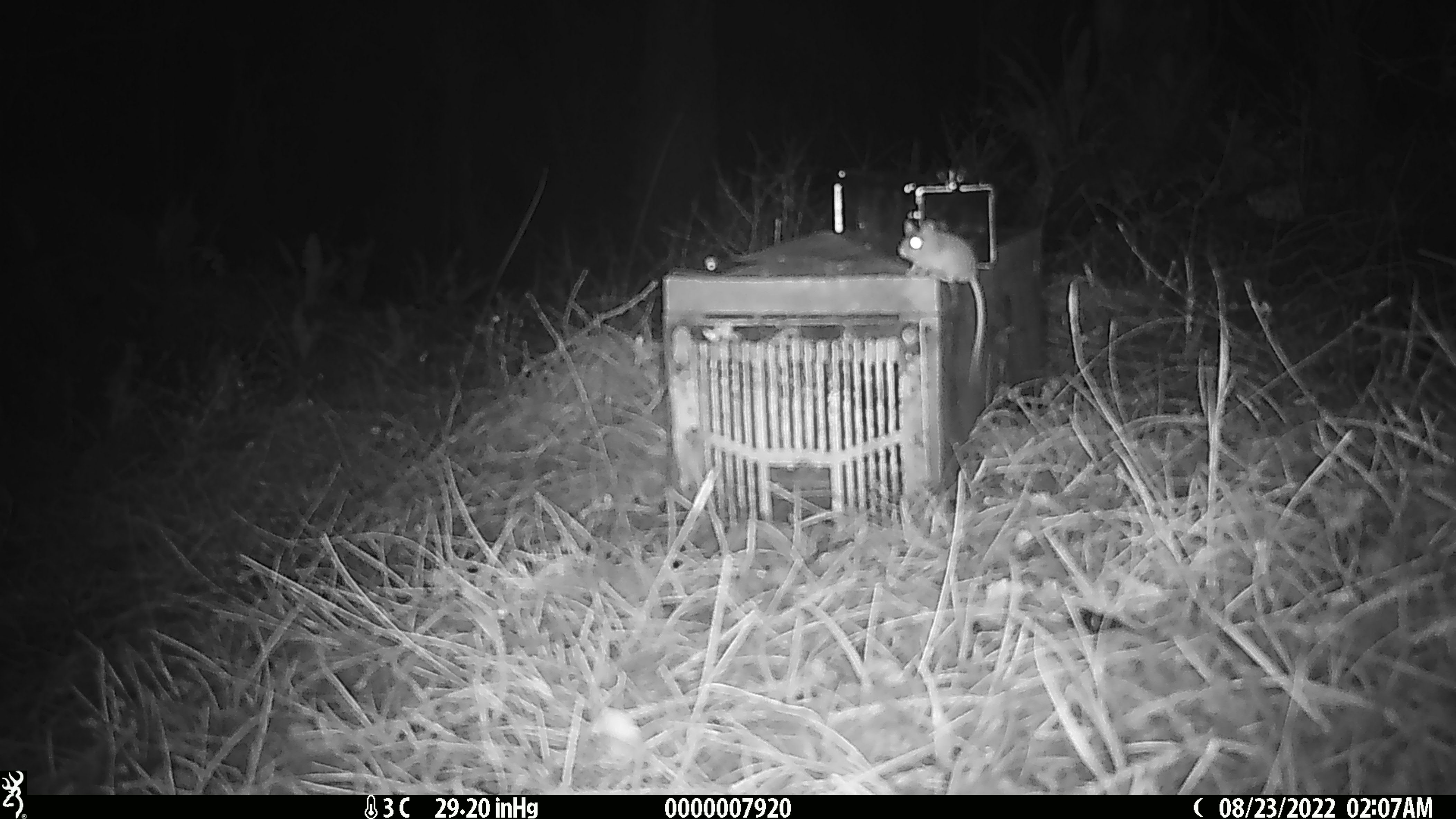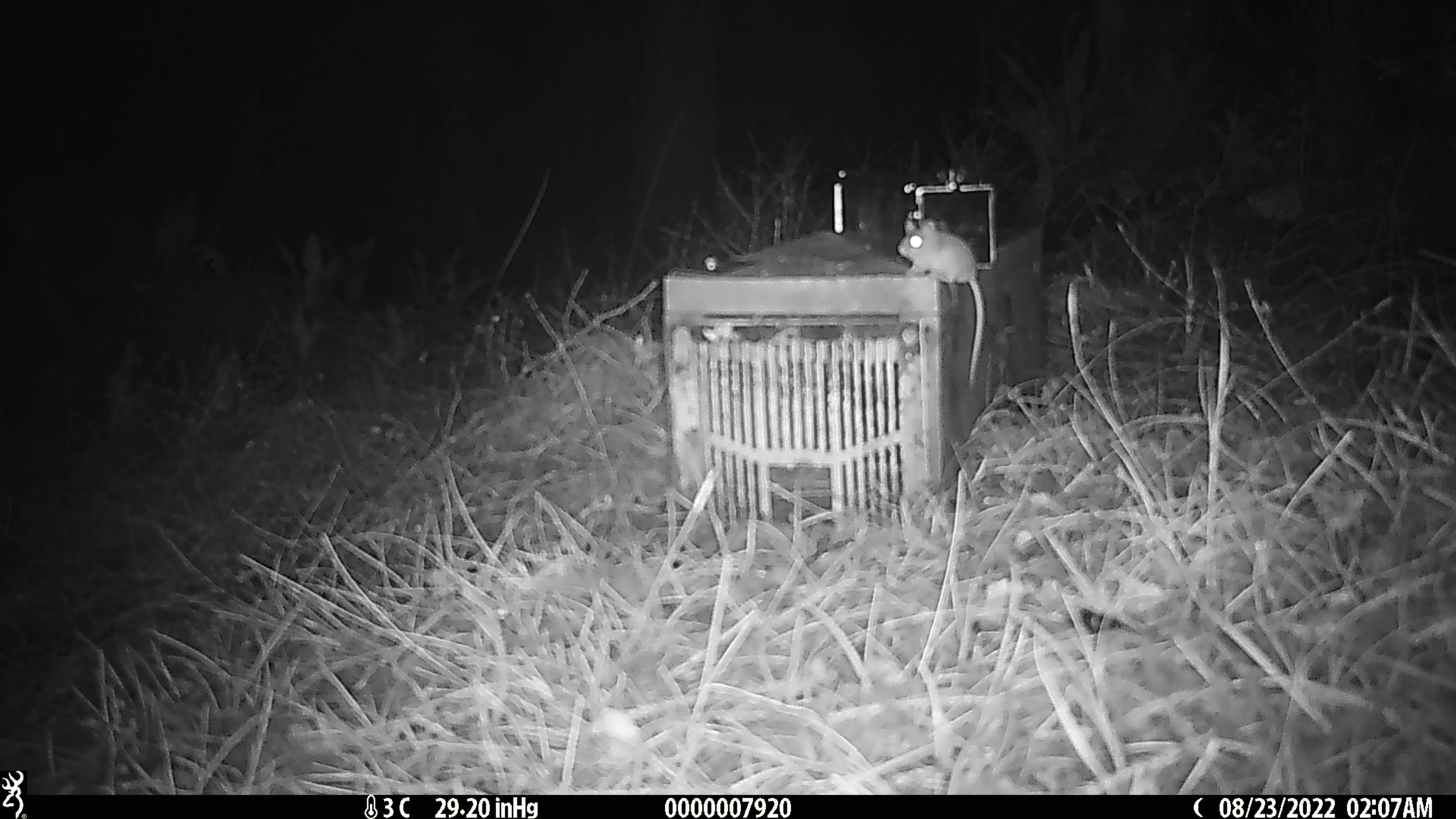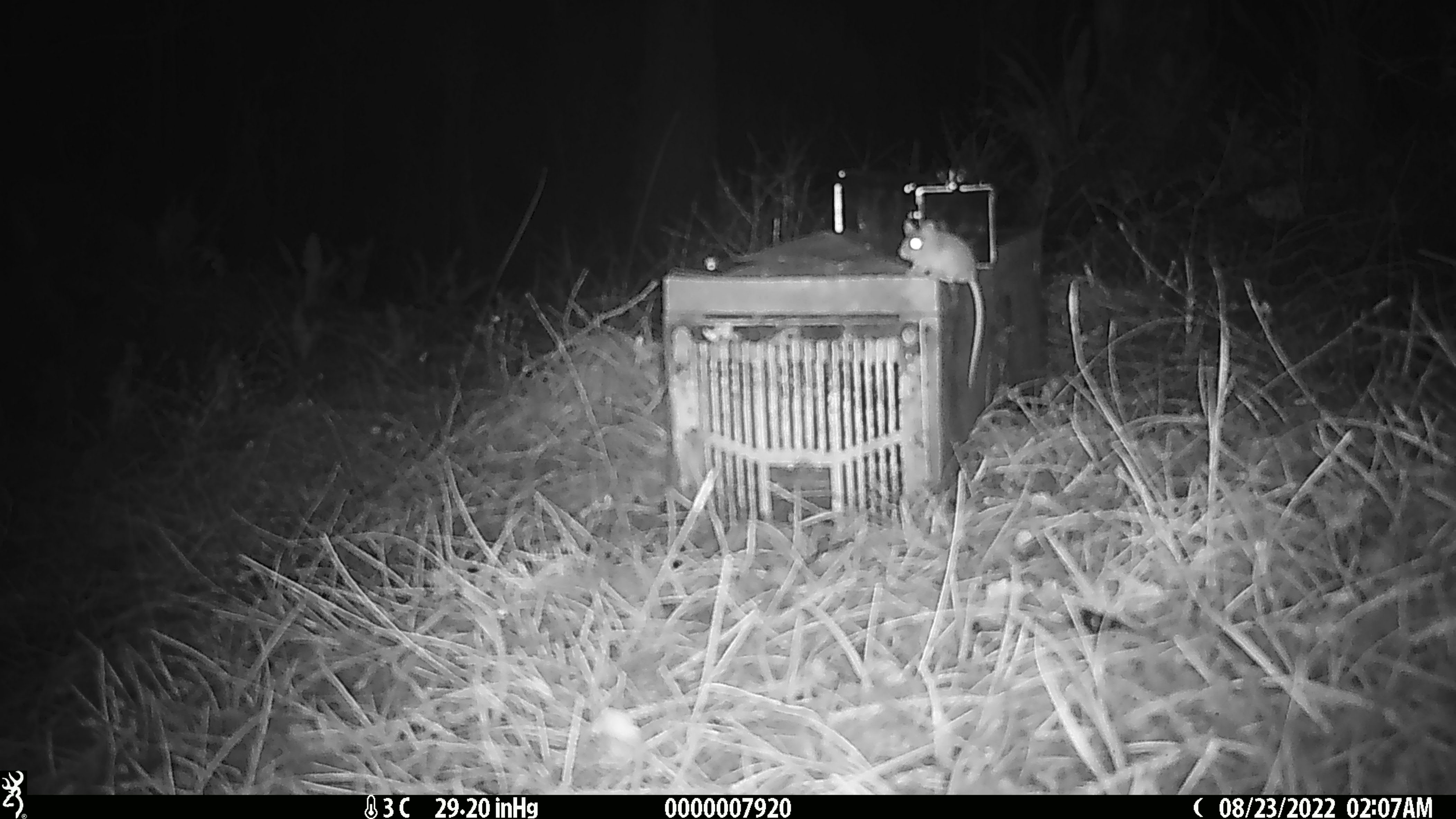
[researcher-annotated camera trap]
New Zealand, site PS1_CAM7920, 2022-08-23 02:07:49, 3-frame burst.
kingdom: Animalia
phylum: Chordata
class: Mammalia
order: Rodentia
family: Muridae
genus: Mus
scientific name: Mus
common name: mouse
Mouse (Mus).